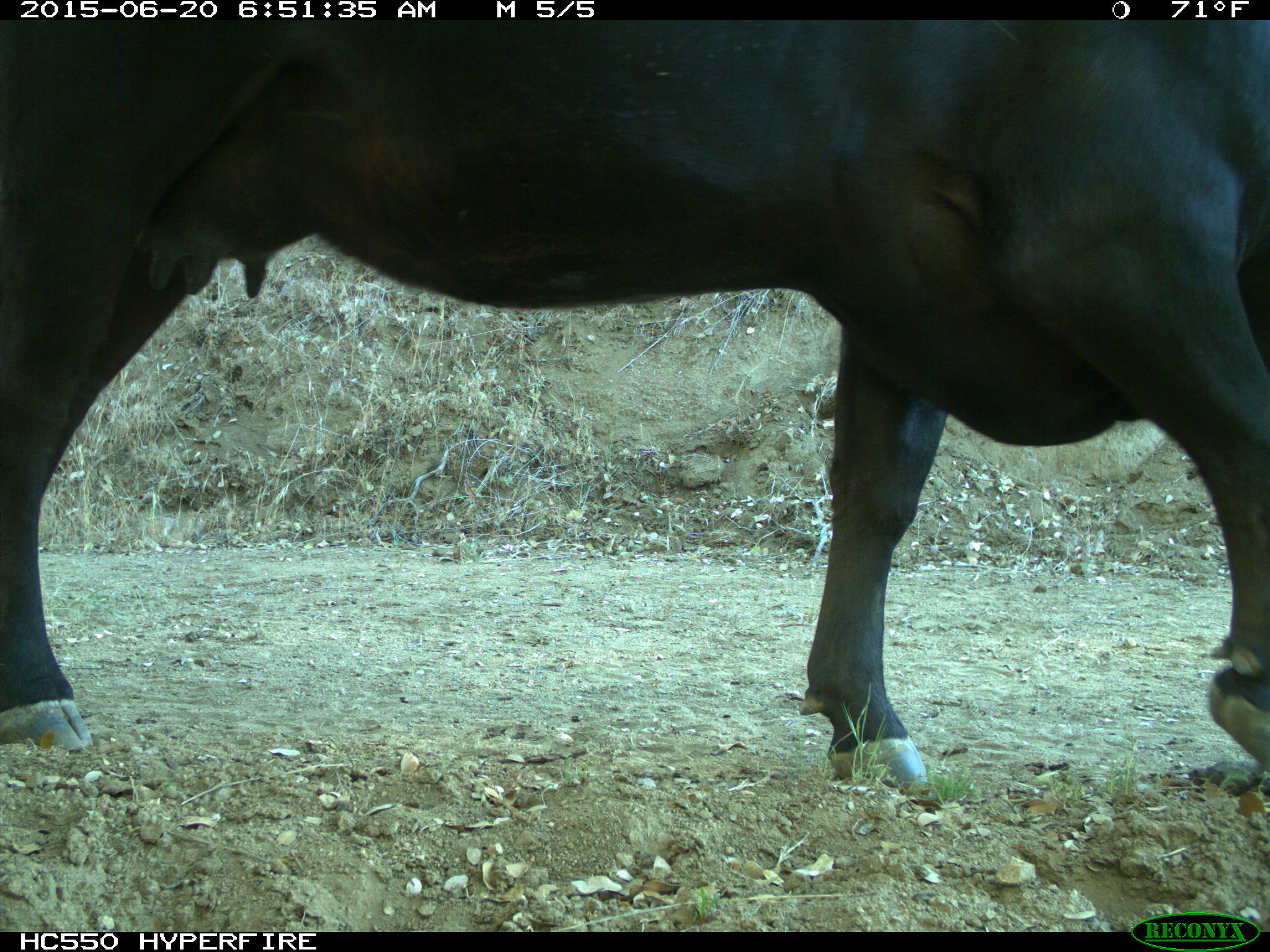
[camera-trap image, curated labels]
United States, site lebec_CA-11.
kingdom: Animalia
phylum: Chordata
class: Mammalia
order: Artiodactyla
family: Bovidae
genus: Bos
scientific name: Bos taurus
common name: domestic cow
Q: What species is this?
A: Bos taurus (domestic cow).